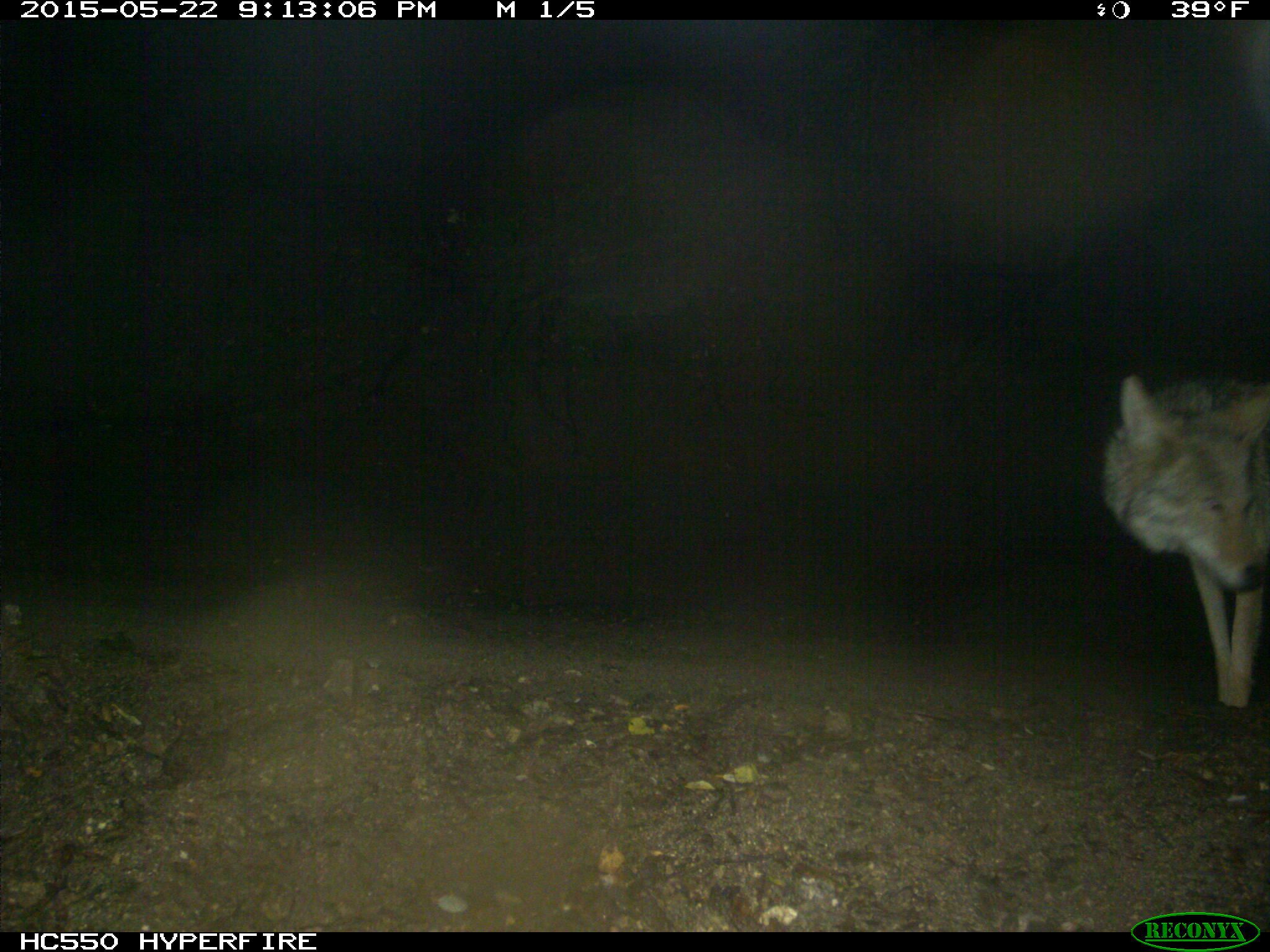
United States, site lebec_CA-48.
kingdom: Animalia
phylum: Chordata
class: Mammalia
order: Carnivora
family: Canidae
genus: Canis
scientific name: Canis latrans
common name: coyote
Canis latrans (coyote).